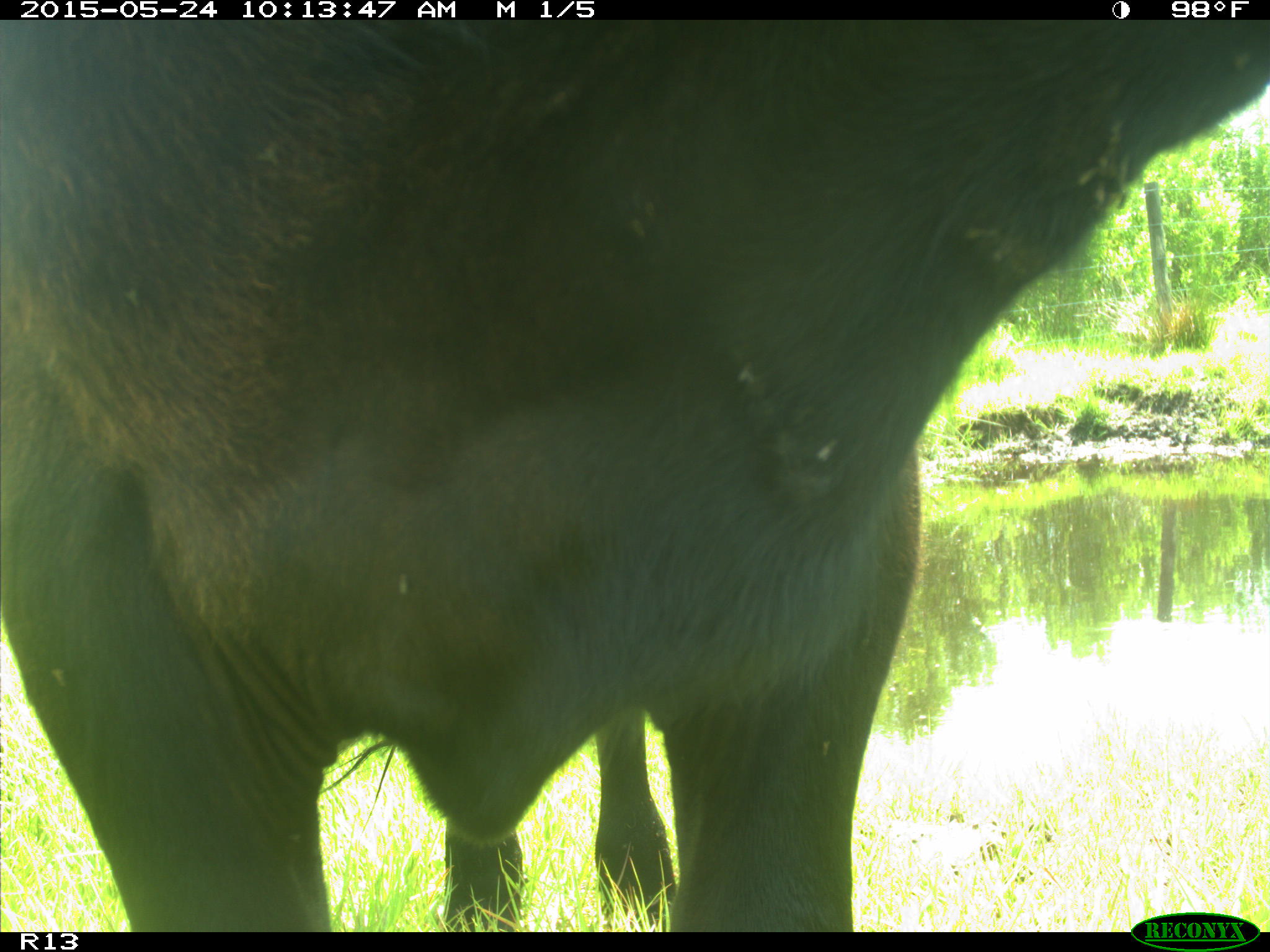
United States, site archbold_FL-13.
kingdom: Animalia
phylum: Chordata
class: Mammalia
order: Artiodactyla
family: Bovidae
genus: Bos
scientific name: Bos taurus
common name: domestic cow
Bos taurus (domestic cow).